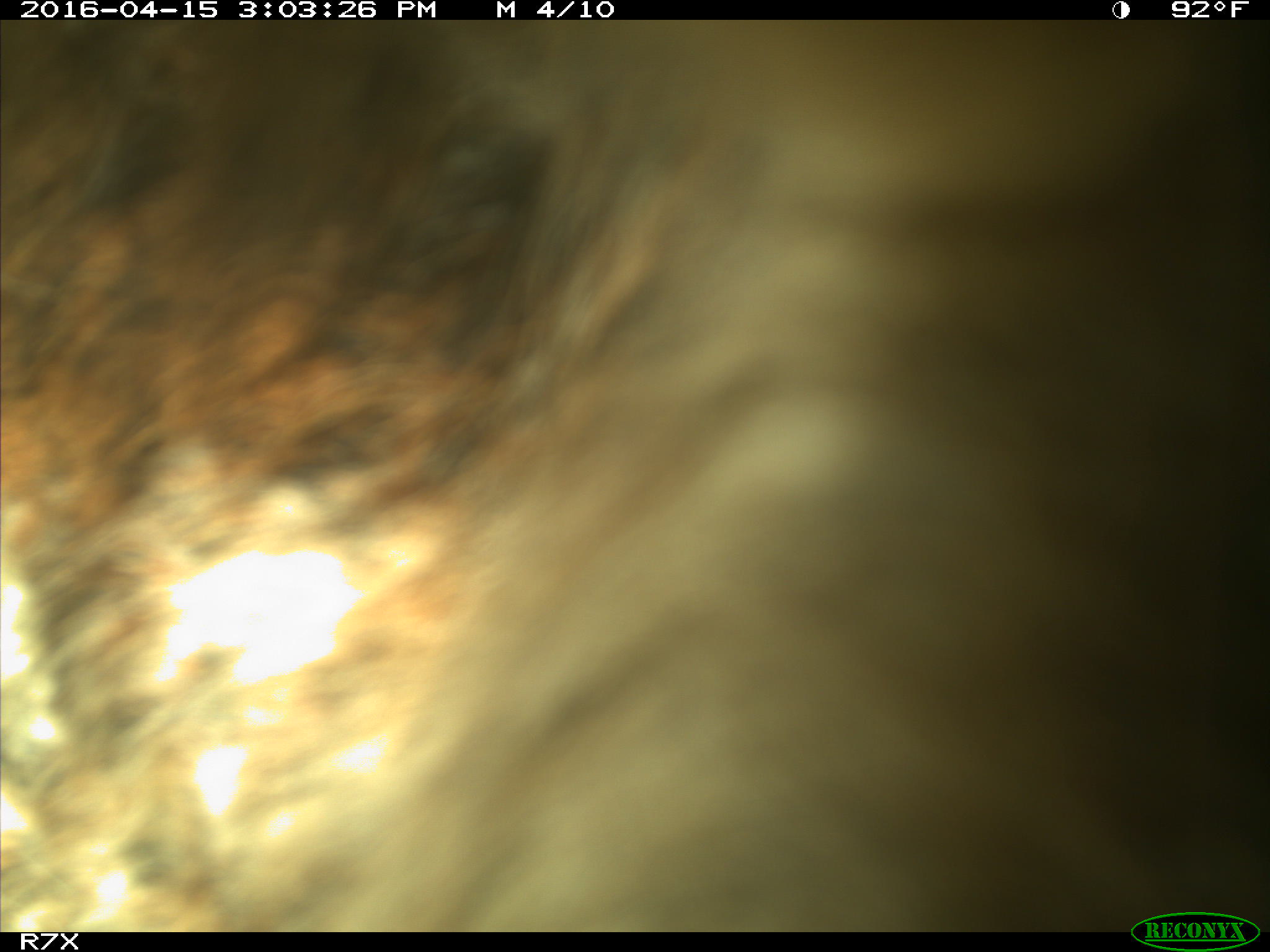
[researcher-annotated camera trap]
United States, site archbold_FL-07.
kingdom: Animalia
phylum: Chordata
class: Mammalia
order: Artiodactyla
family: Bovidae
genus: Bos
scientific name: Bos taurus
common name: domestic cow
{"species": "Bos taurus (domestic cow)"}